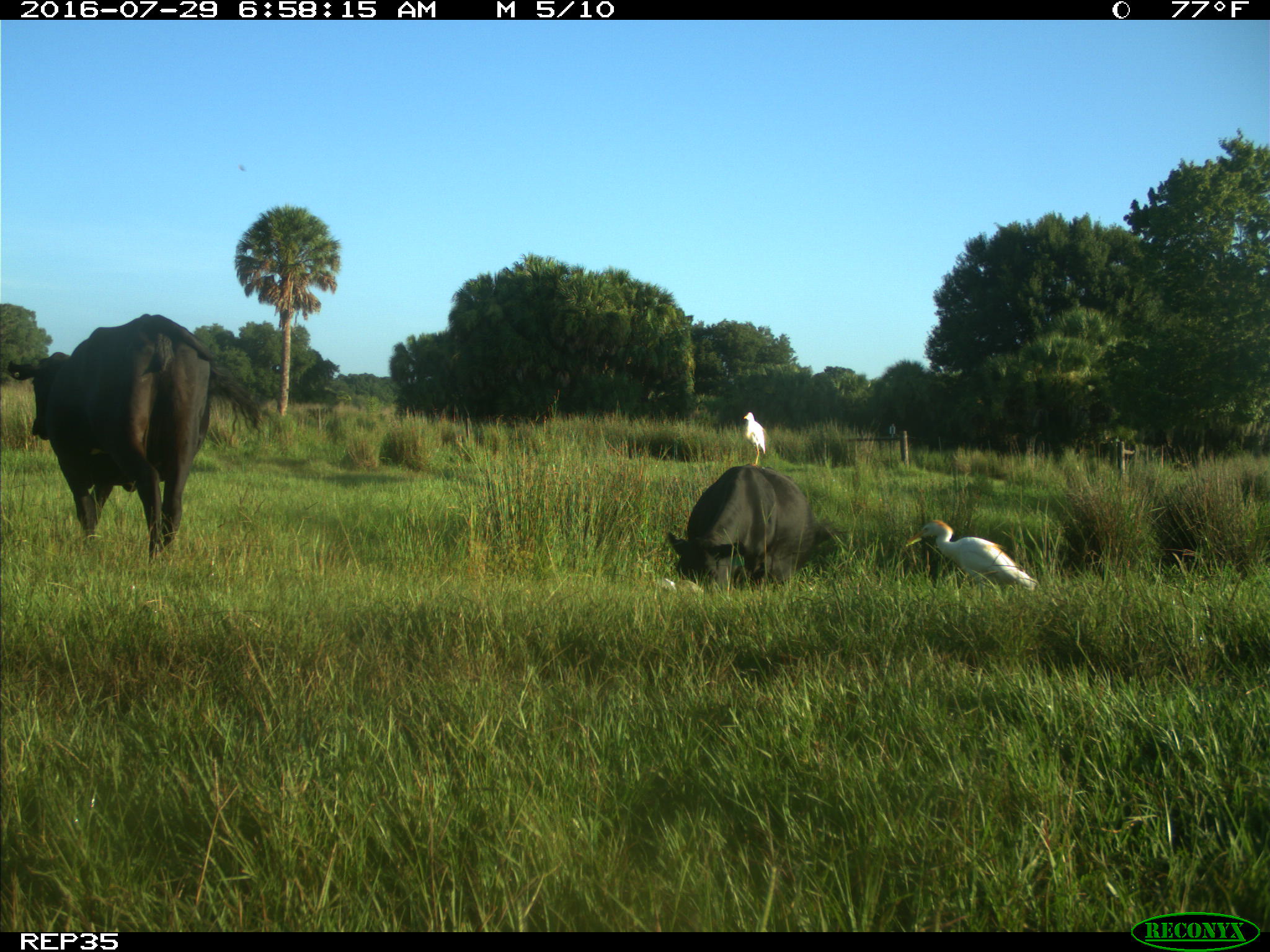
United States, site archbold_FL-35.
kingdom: Animalia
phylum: Chordata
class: Mammalia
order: Artiodactyla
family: Bovidae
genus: Bos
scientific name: Bos taurus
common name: domestic cow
Bos taurus (domestic cow).